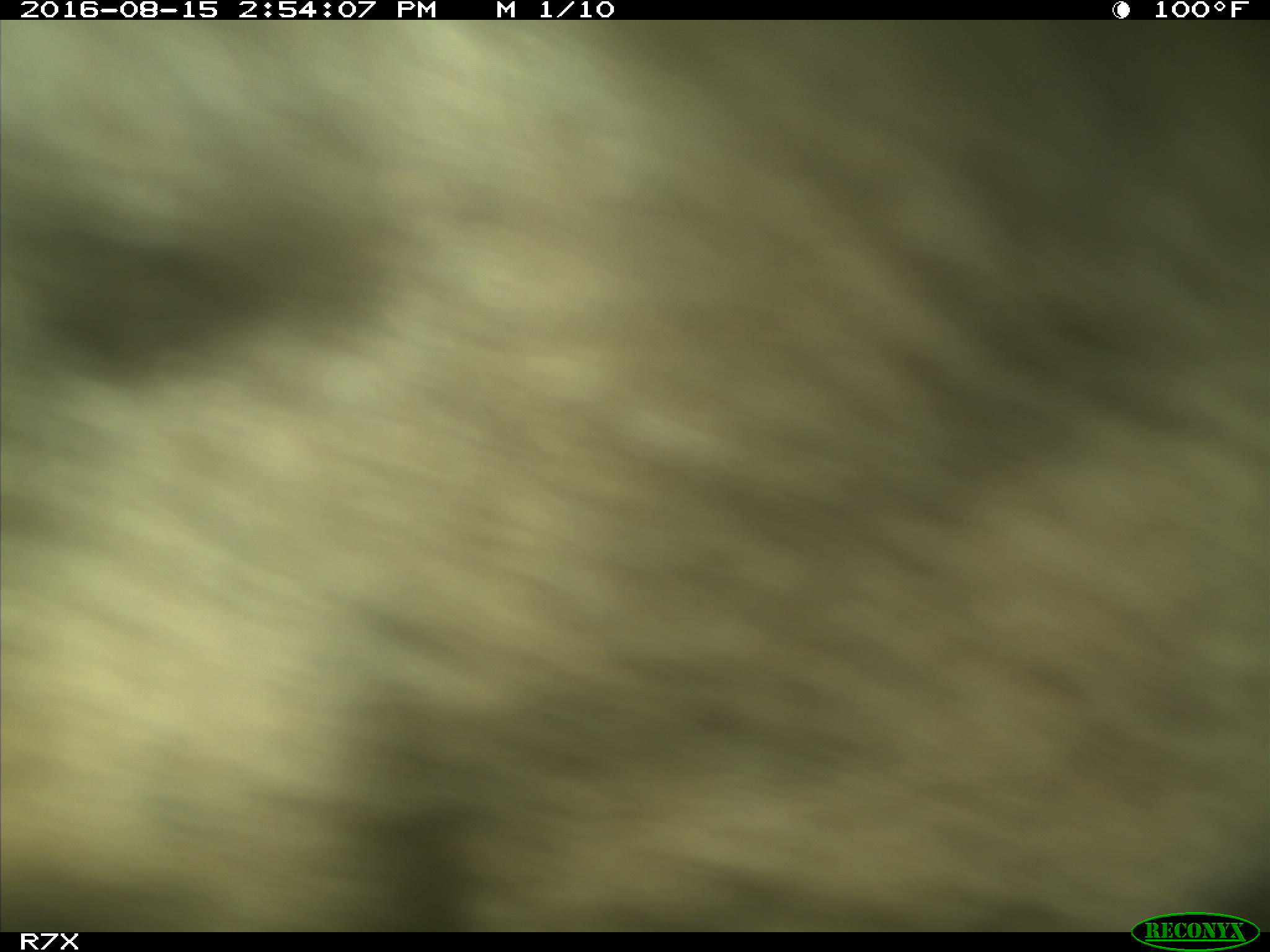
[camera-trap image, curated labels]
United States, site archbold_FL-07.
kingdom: Animalia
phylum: Chordata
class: Mammalia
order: Artiodactyla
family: Bovidae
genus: Bos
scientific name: Bos taurus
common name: domestic cow